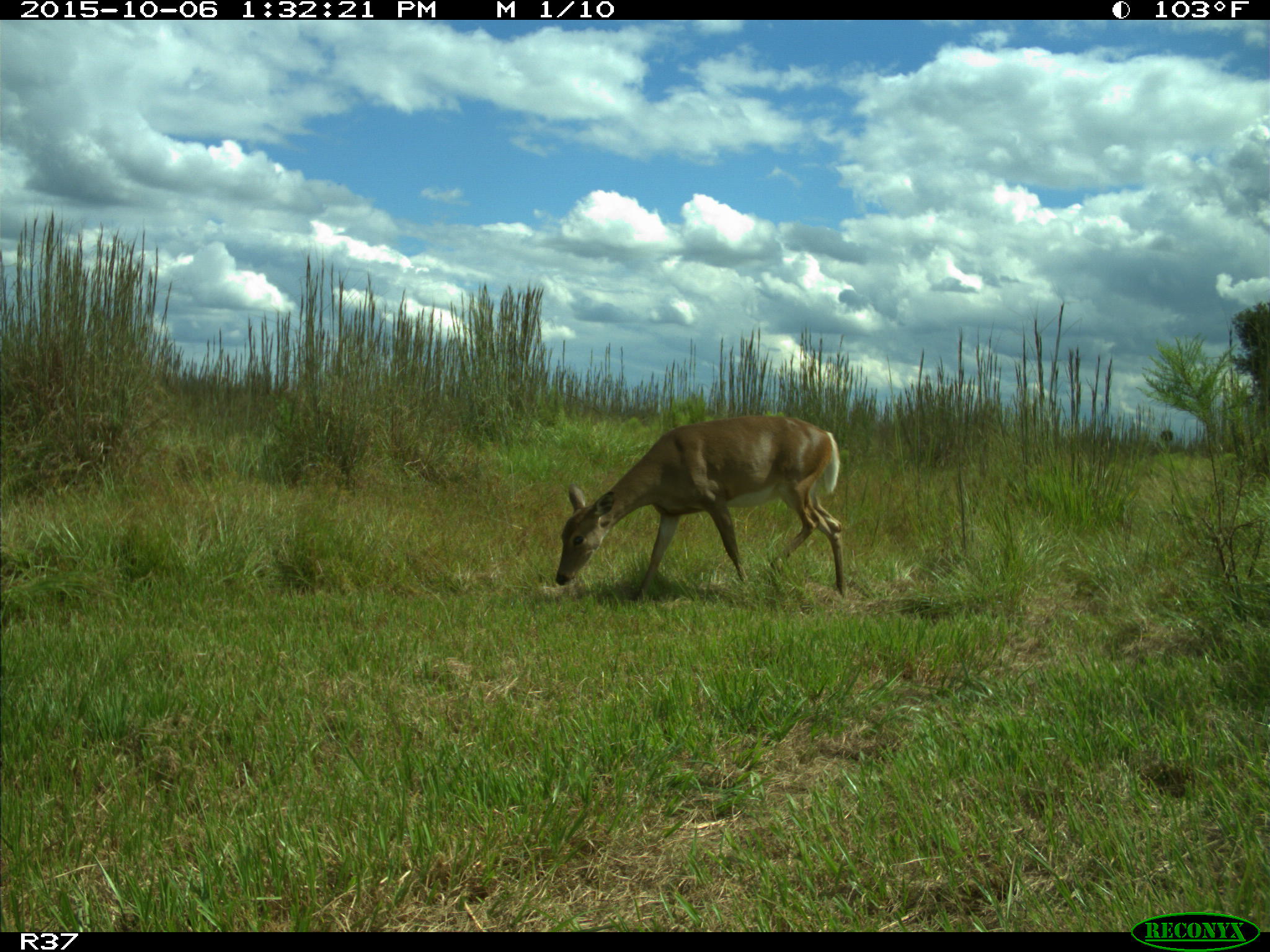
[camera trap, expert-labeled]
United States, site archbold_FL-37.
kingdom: Animalia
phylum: Chordata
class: Mammalia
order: Artiodactyla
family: Cervidae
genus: Odocoileus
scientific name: Odocoileus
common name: deer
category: unidentified deer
Unidentified deer (deer) (Odocoileus).